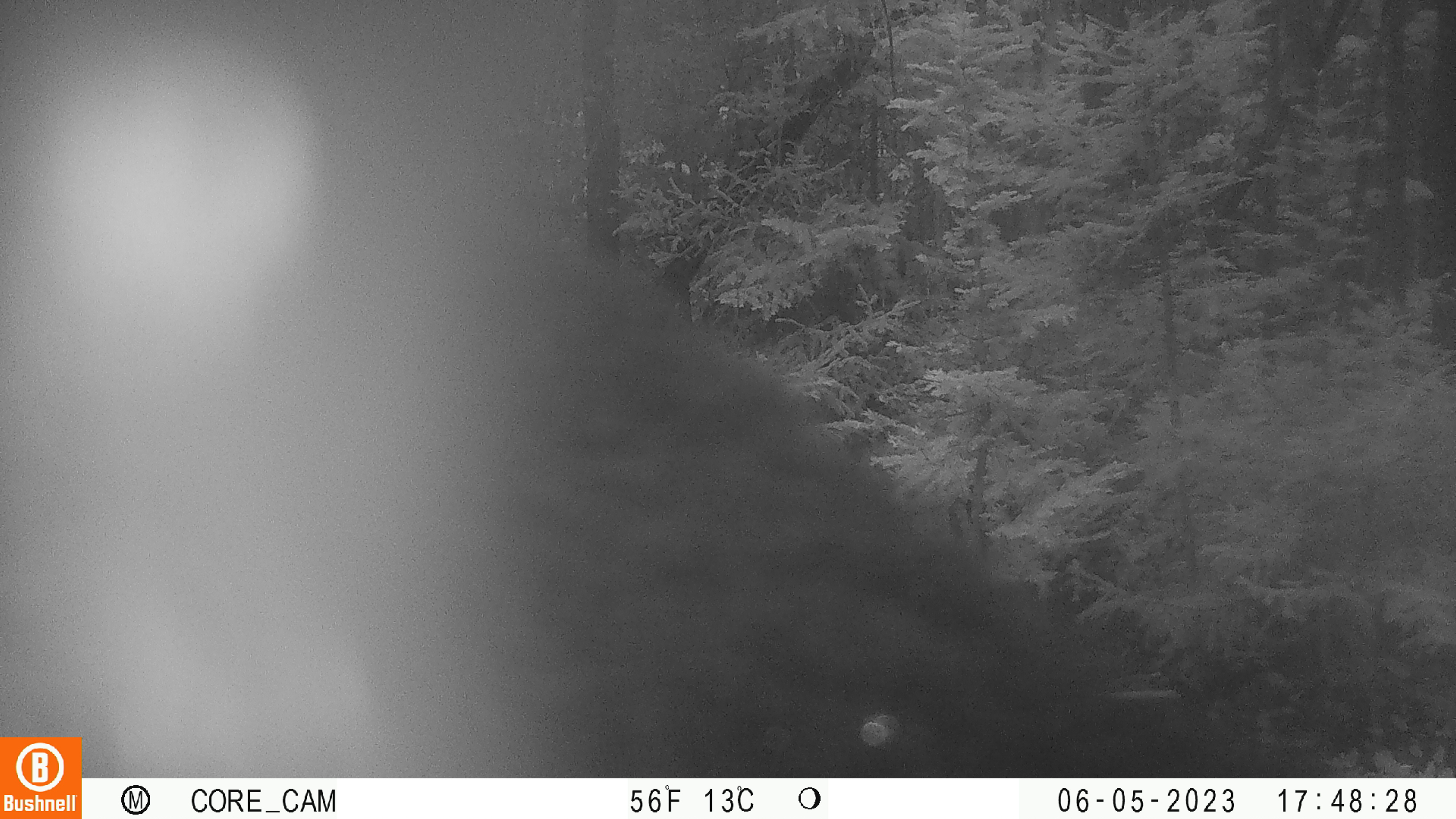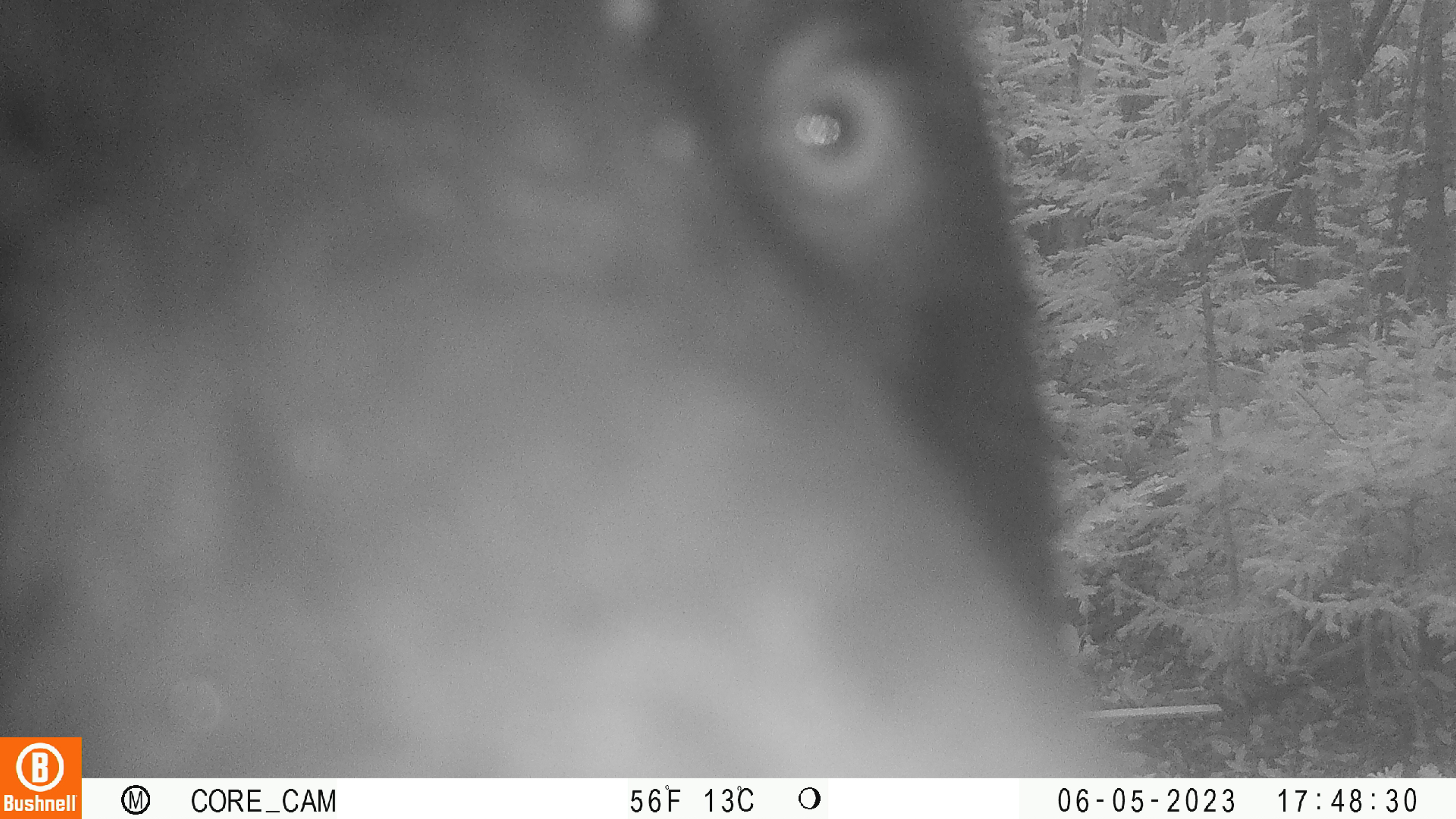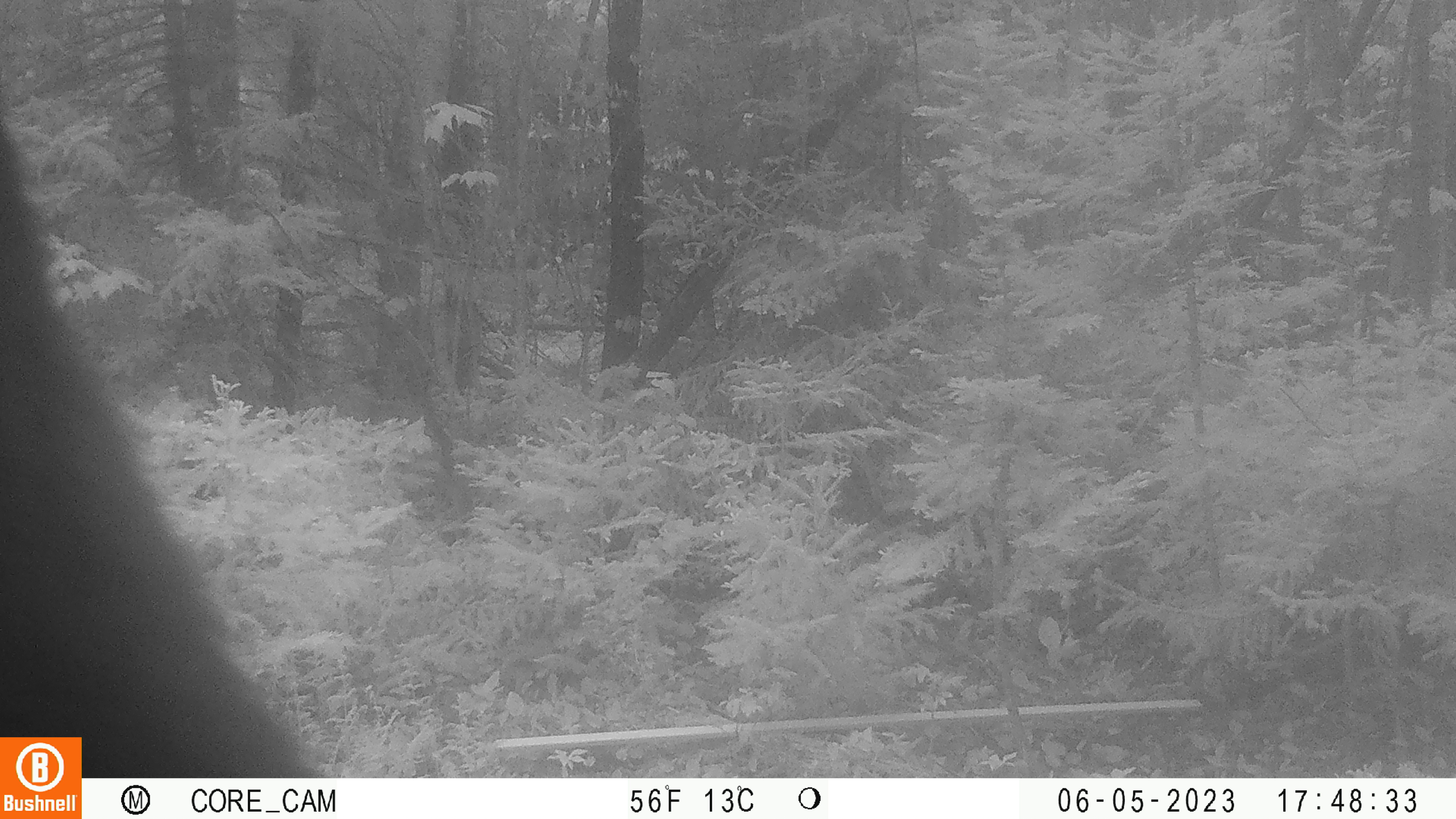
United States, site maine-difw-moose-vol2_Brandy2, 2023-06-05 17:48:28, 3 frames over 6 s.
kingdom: Animalia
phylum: Chordata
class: Mammalia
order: Carnivora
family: Ursidae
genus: Ursus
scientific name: Ursus americanus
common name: black bear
Black bear (Ursus americanus).